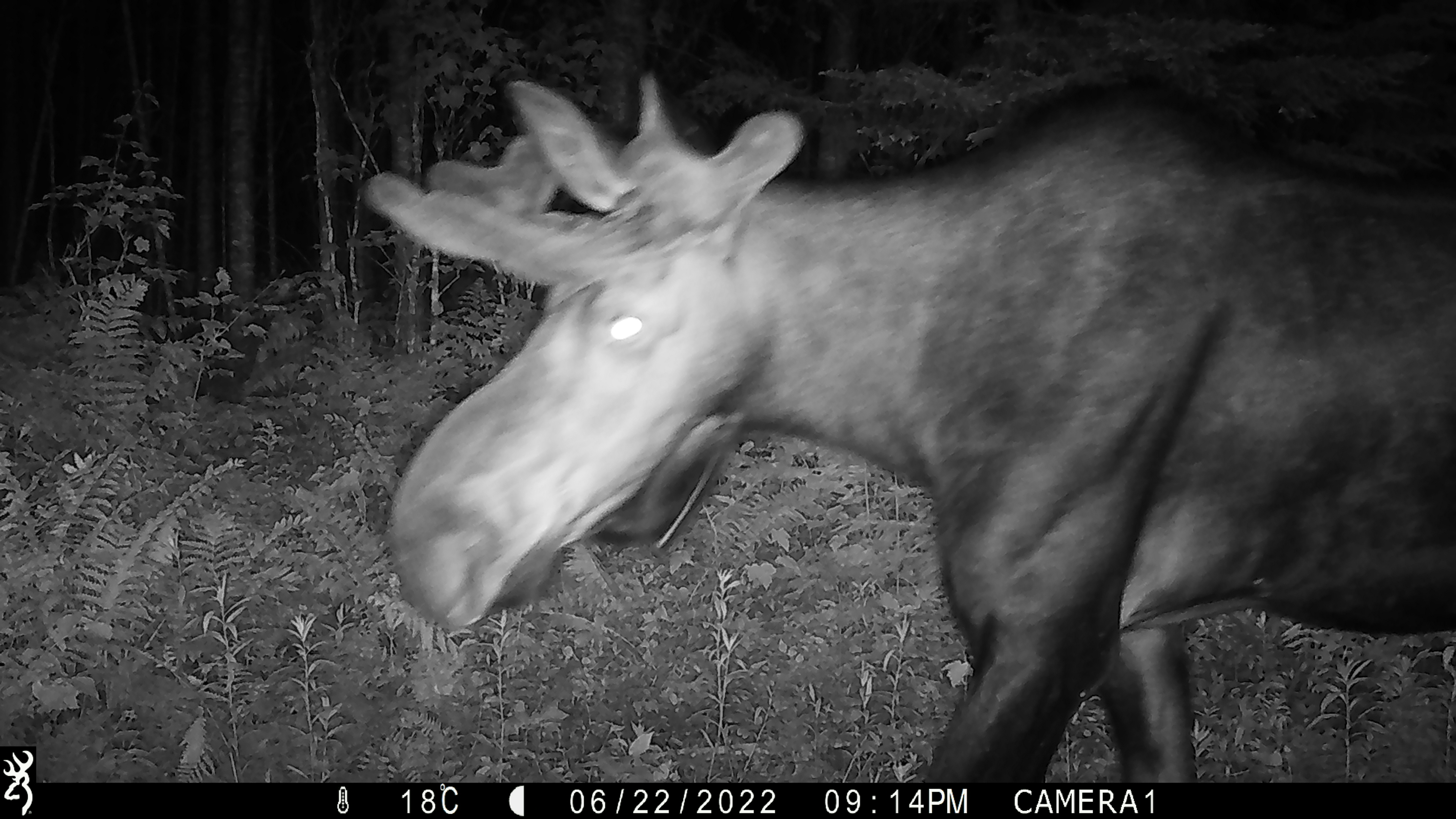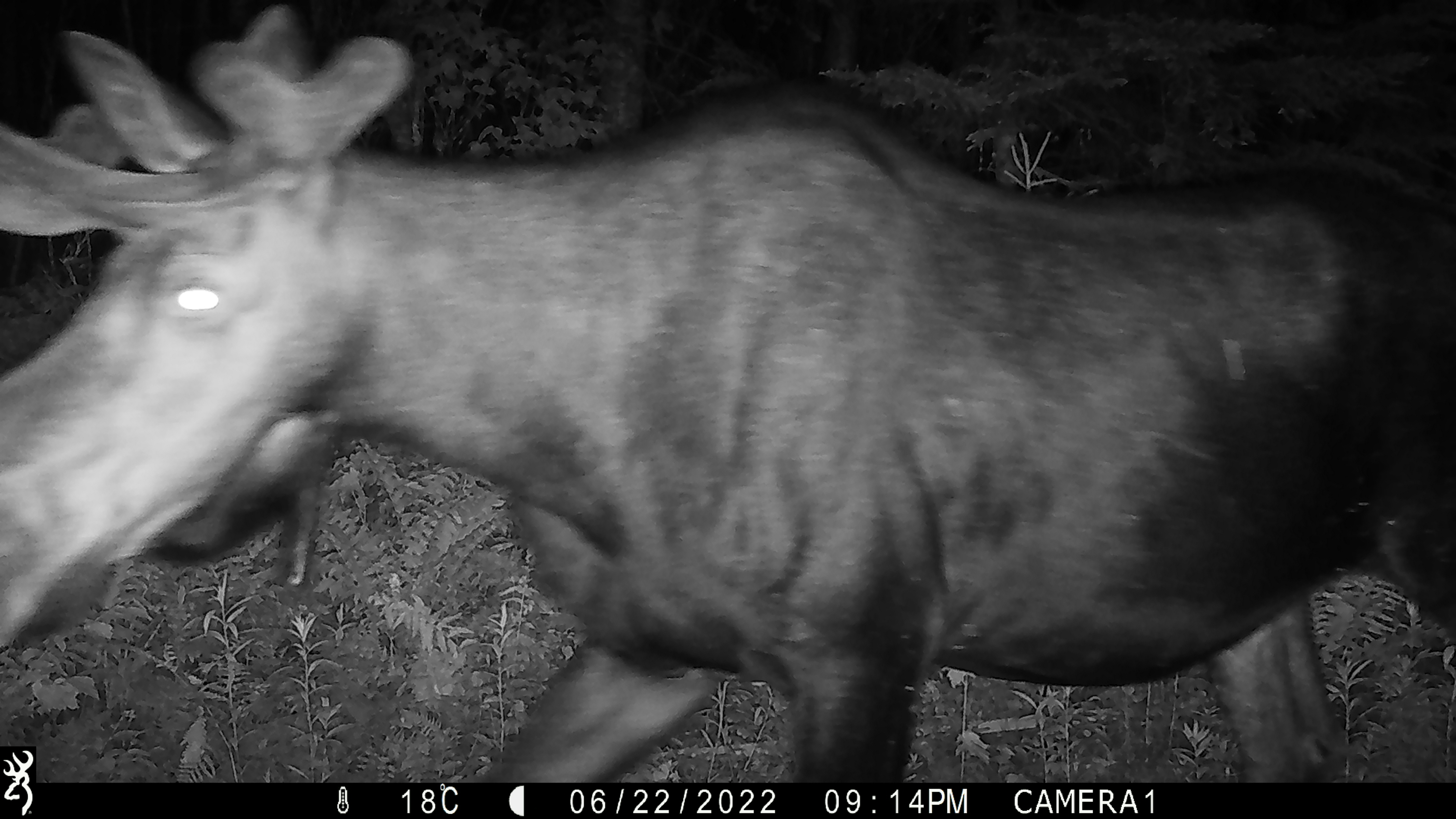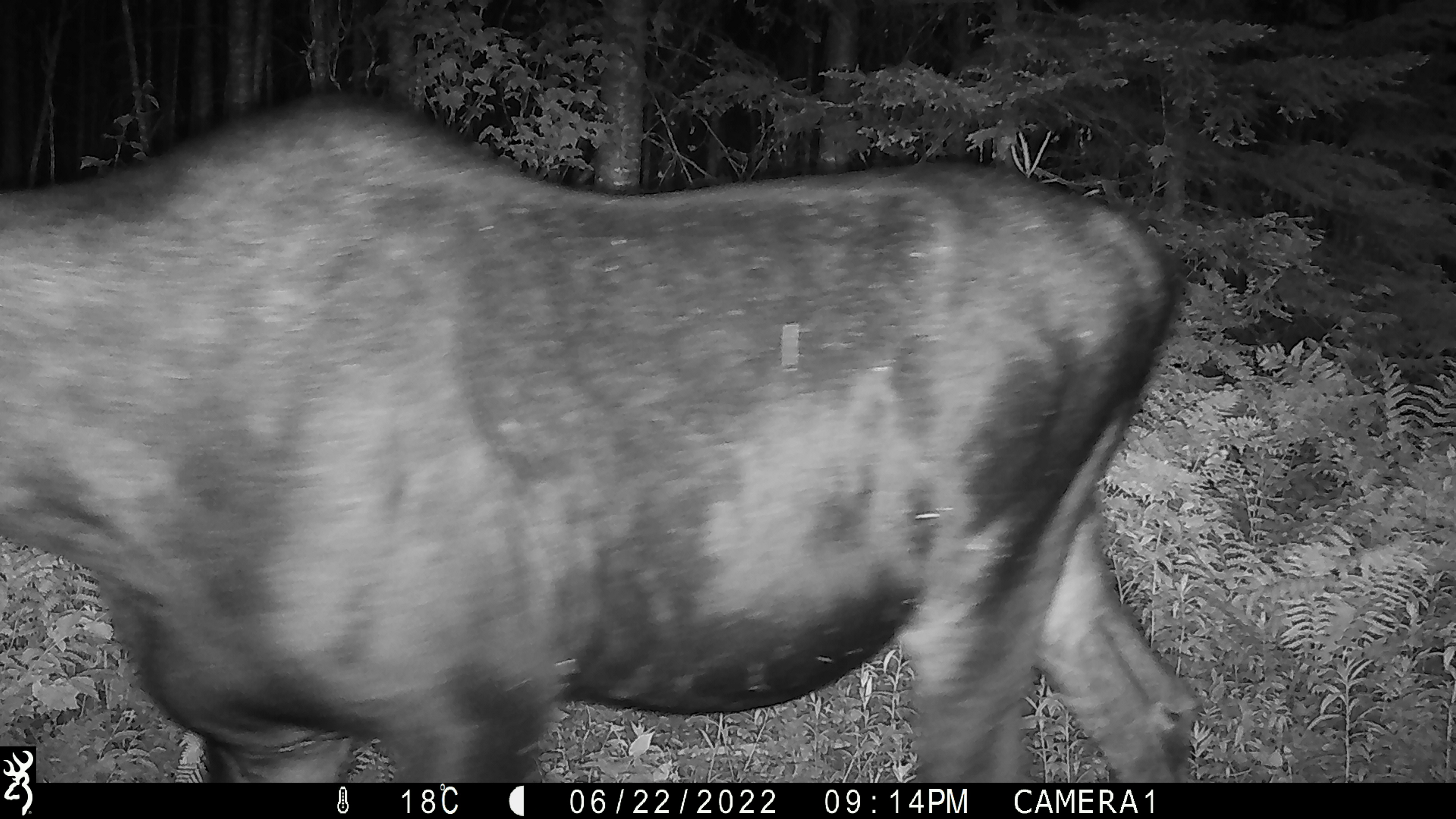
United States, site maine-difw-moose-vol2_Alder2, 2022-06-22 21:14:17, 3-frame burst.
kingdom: Animalia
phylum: Chordata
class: Mammalia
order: Artiodactyla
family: Cervidae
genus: Alces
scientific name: Alces alces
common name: moose